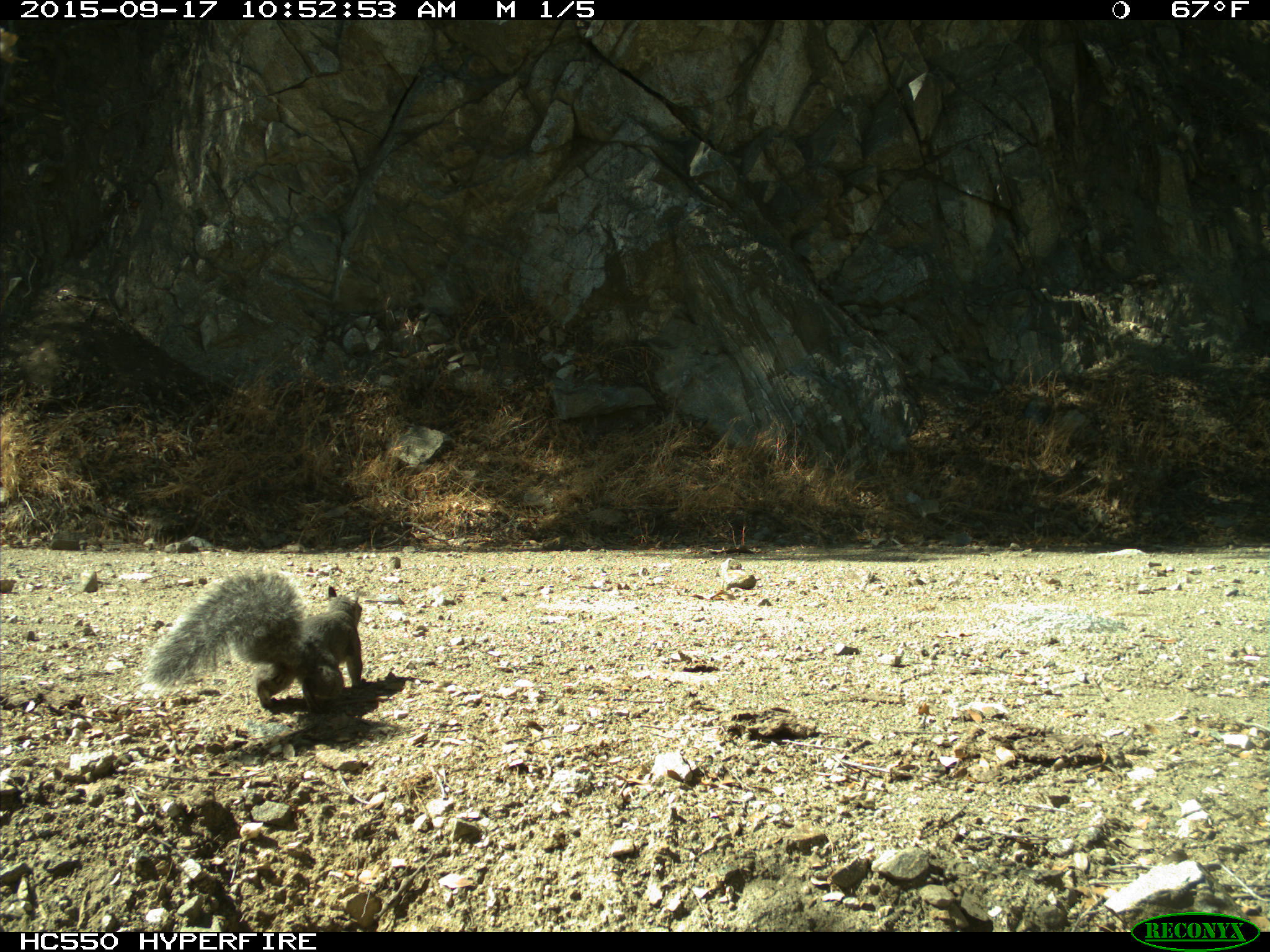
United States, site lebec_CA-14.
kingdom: Animalia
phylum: Chordata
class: Mammalia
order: Rodentia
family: Sciuridae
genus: Sciurus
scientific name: Sciurus carolinensis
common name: eastern gray squirrel